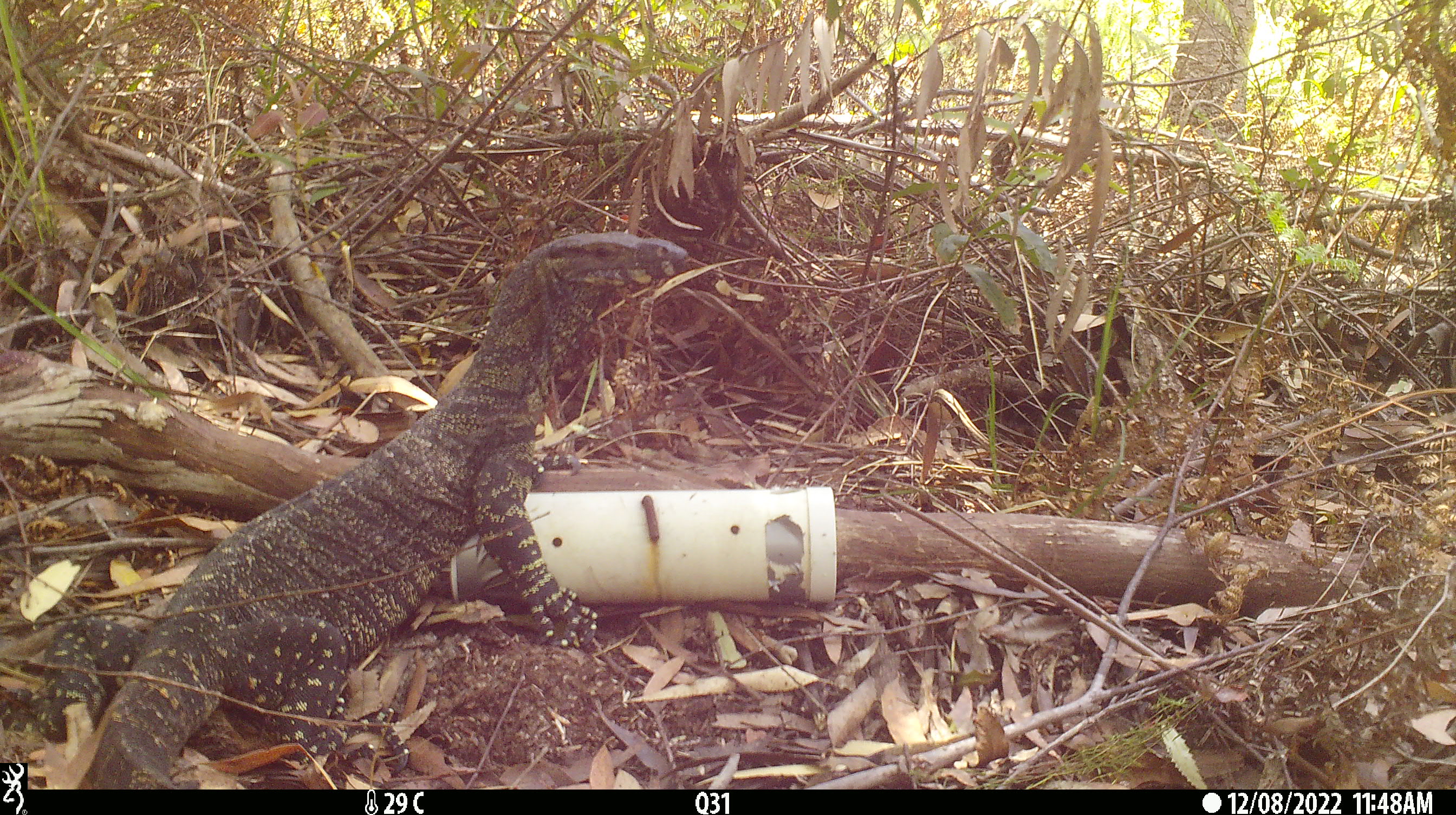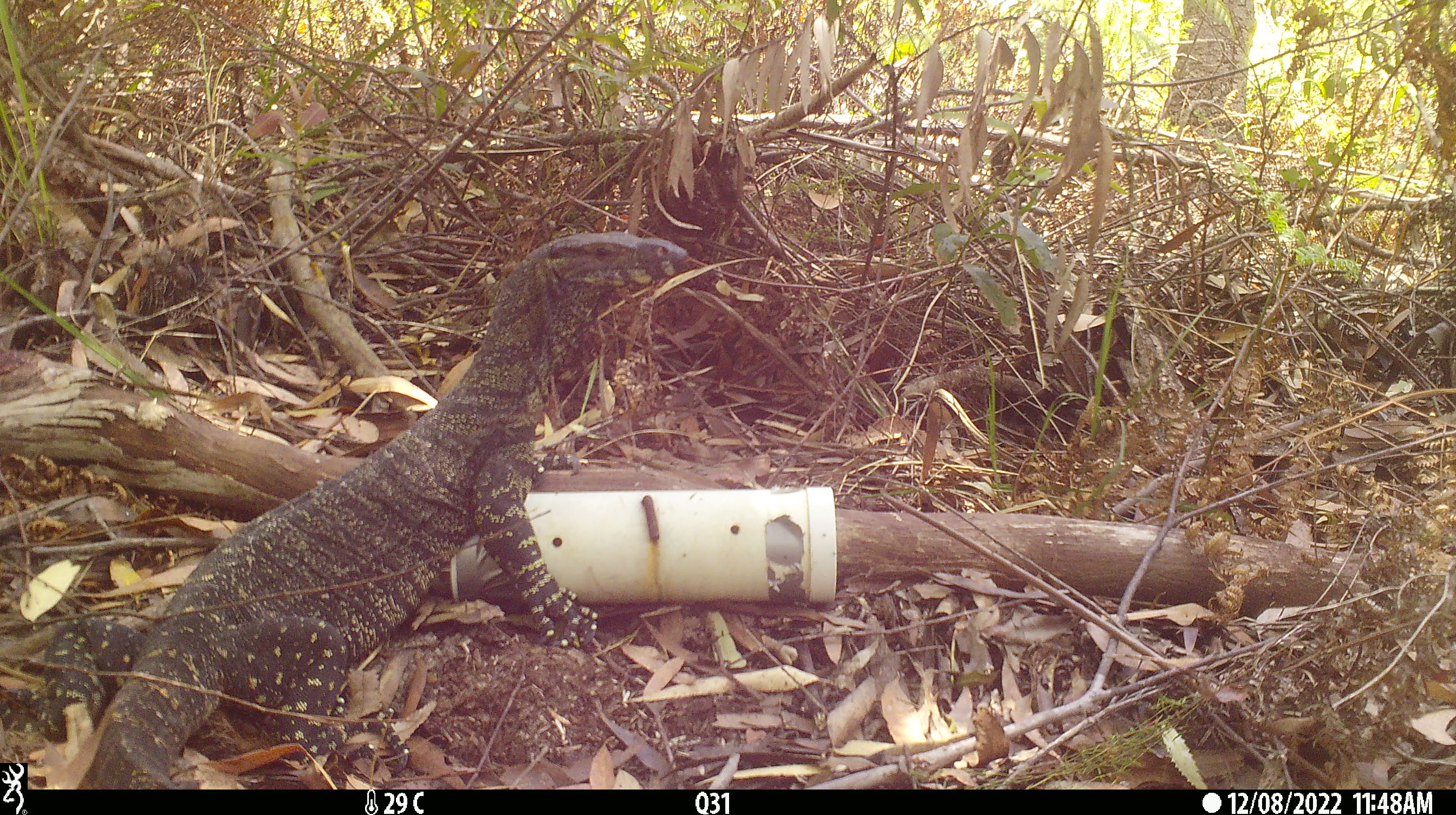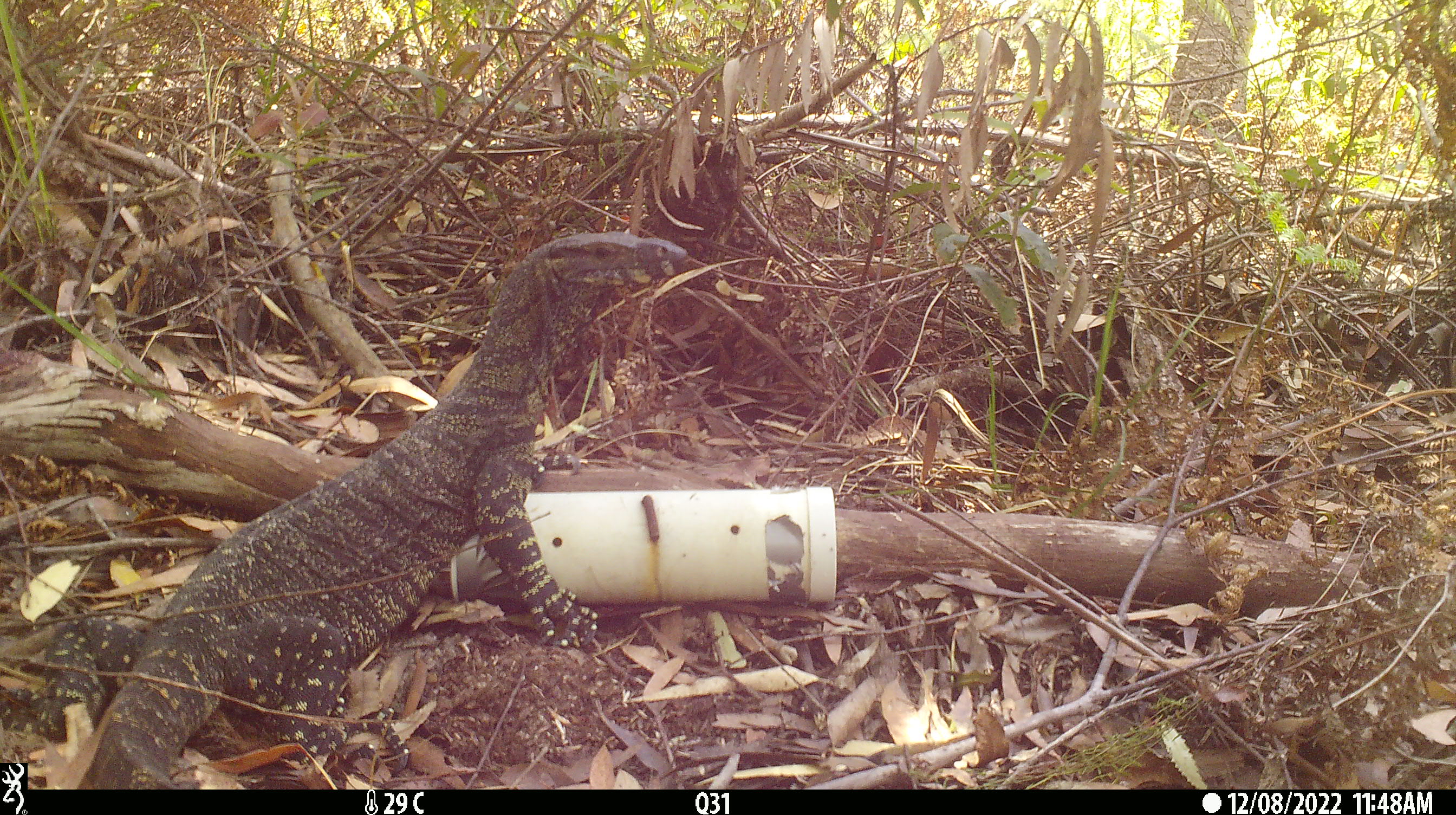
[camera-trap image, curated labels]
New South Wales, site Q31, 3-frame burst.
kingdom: Animalia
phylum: Chordata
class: Reptilia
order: Squamata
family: Varanidae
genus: Varanus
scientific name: Varanus varius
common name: lace monitor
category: goanna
Goanna (lace monitor) (Varanus varius).